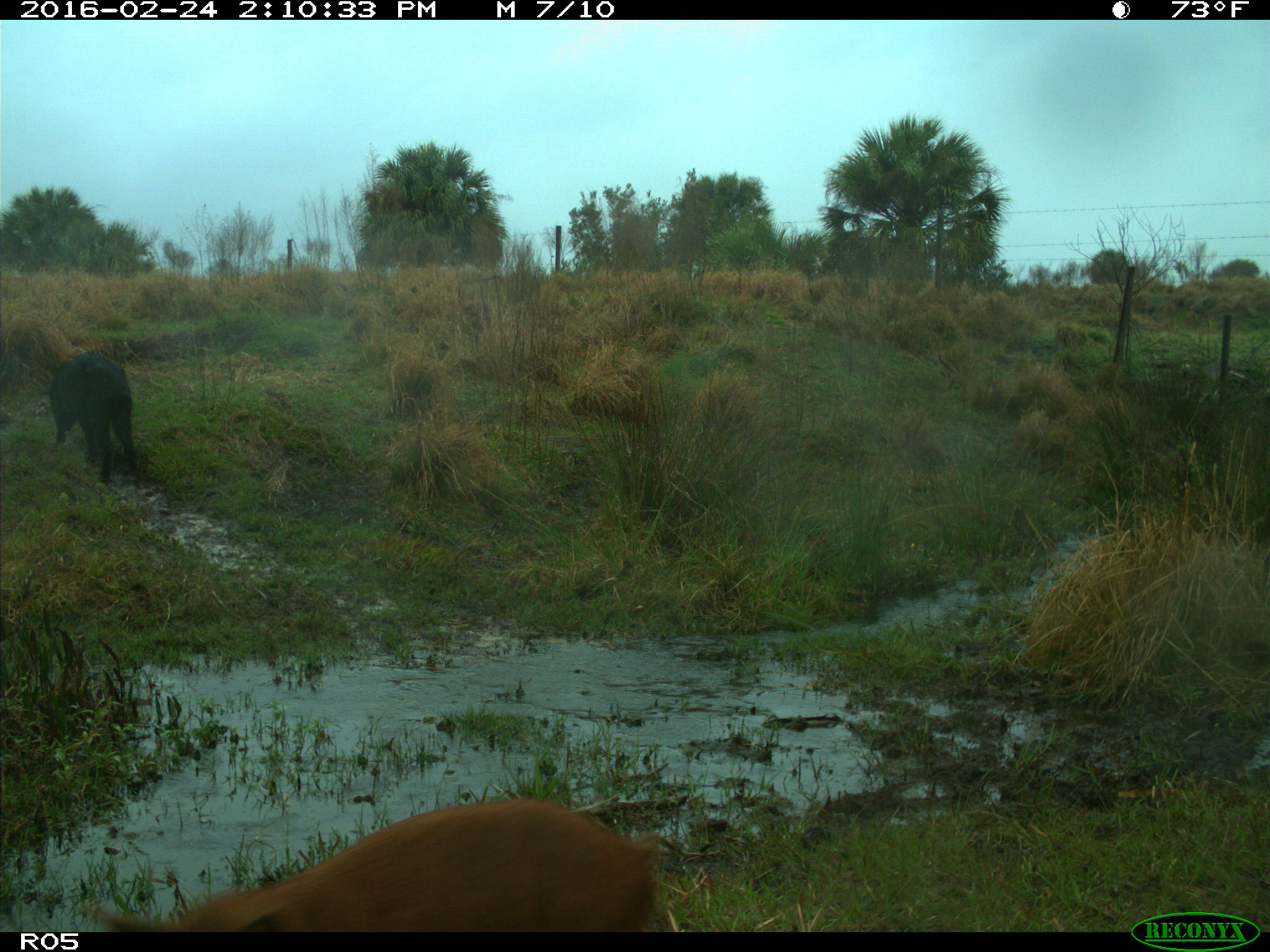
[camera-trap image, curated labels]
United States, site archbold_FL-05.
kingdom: Animalia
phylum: Chordata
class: Mammalia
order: Artiodactyla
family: Suidae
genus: Sus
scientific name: Sus scrofa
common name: wild boar